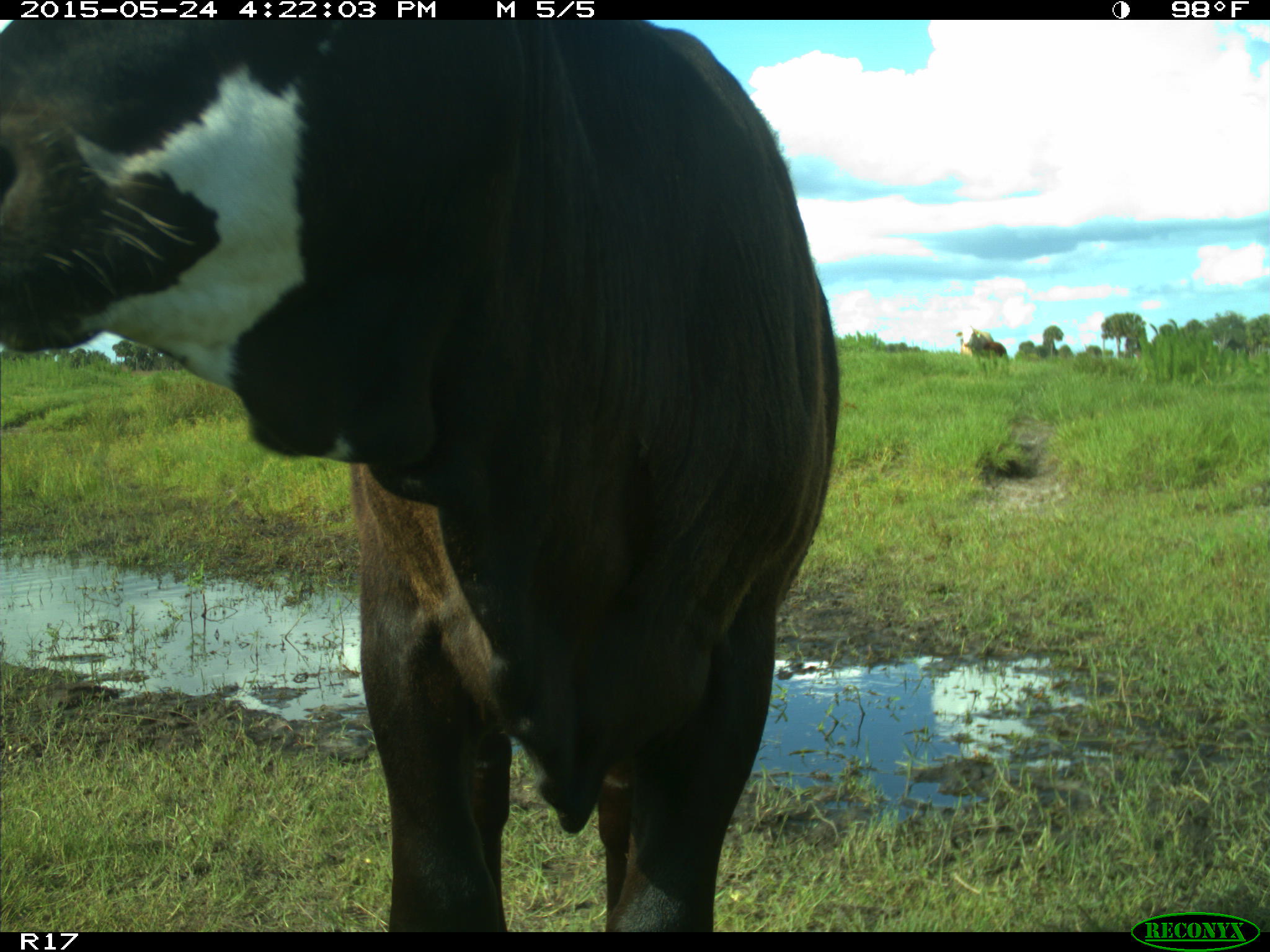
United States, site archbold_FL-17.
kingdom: Animalia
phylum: Chordata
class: Mammalia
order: Artiodactyla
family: Bovidae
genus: Bos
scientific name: Bos taurus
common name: domestic cow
Bos taurus (domestic cow).